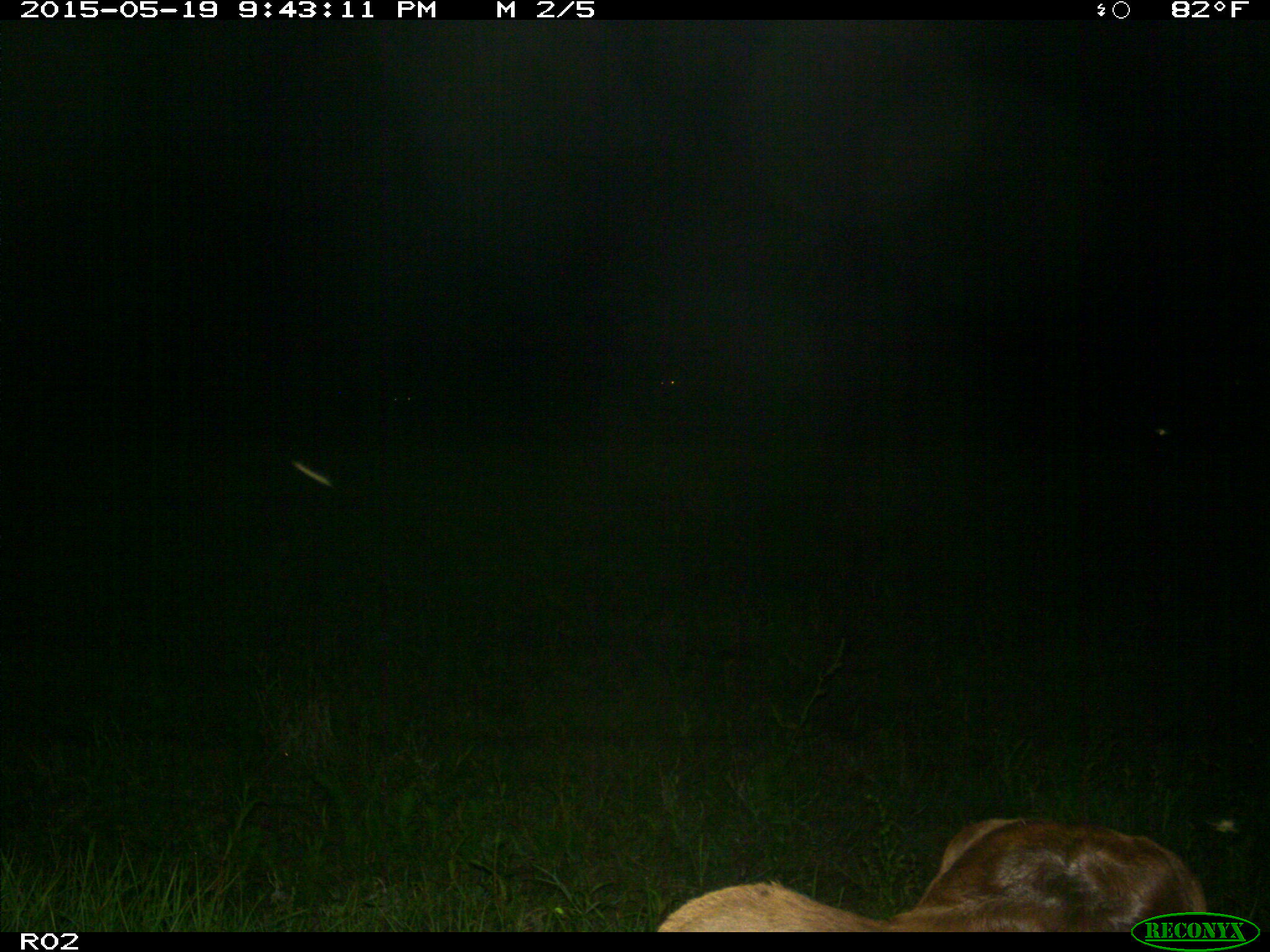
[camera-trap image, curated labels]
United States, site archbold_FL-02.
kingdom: Animalia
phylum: Chordata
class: Mammalia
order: Artiodactyla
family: Bovidae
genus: Bos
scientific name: Bos taurus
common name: domestic cow